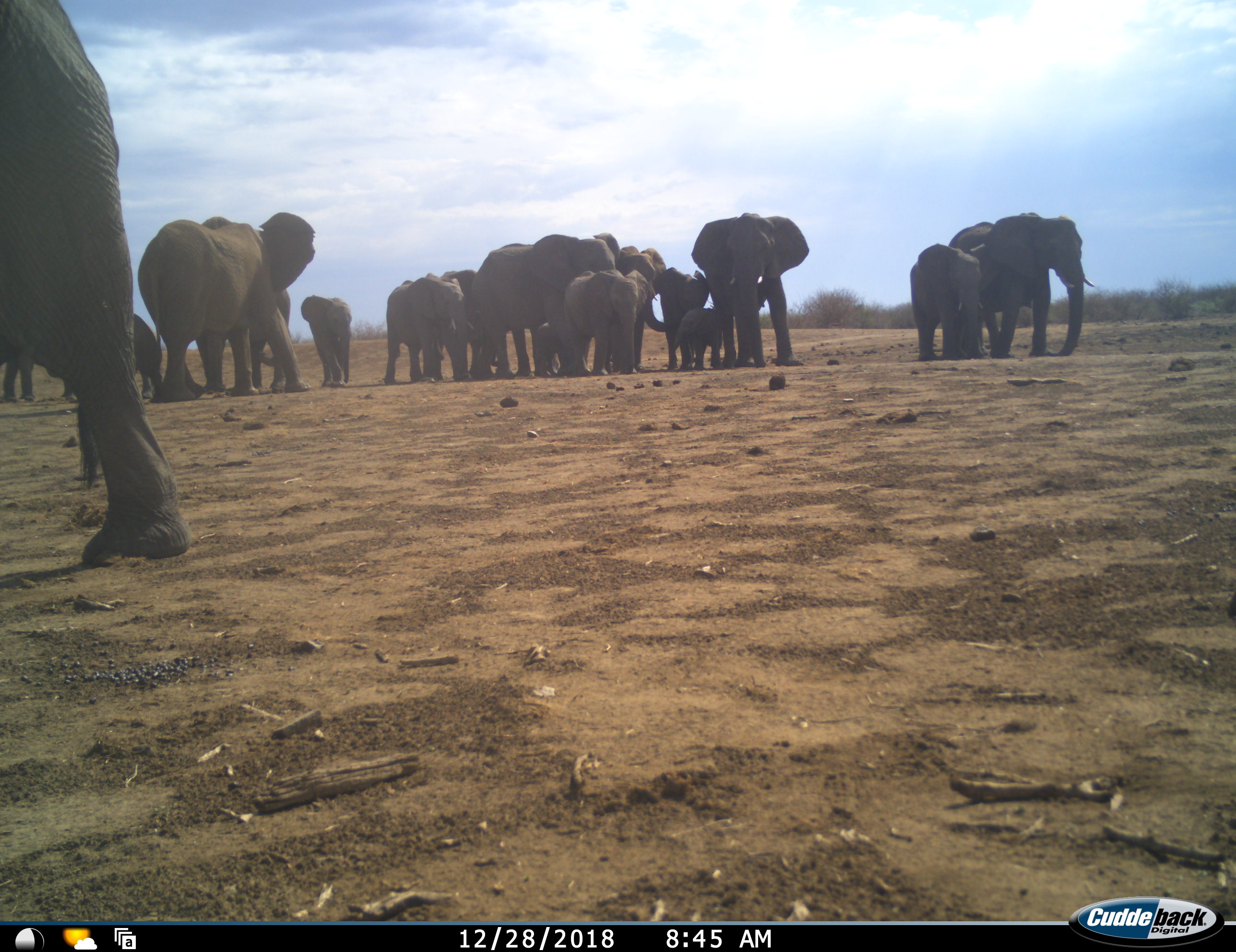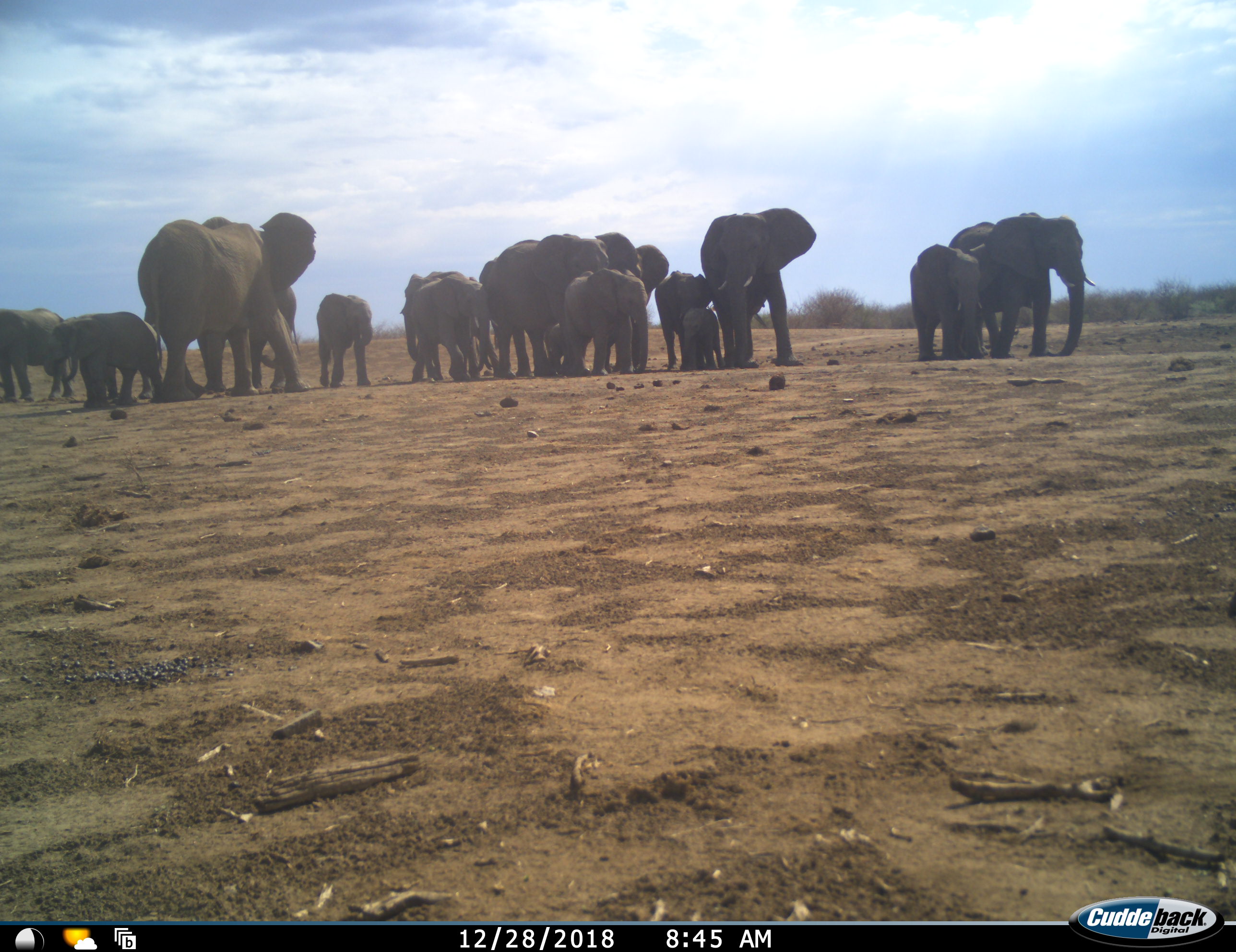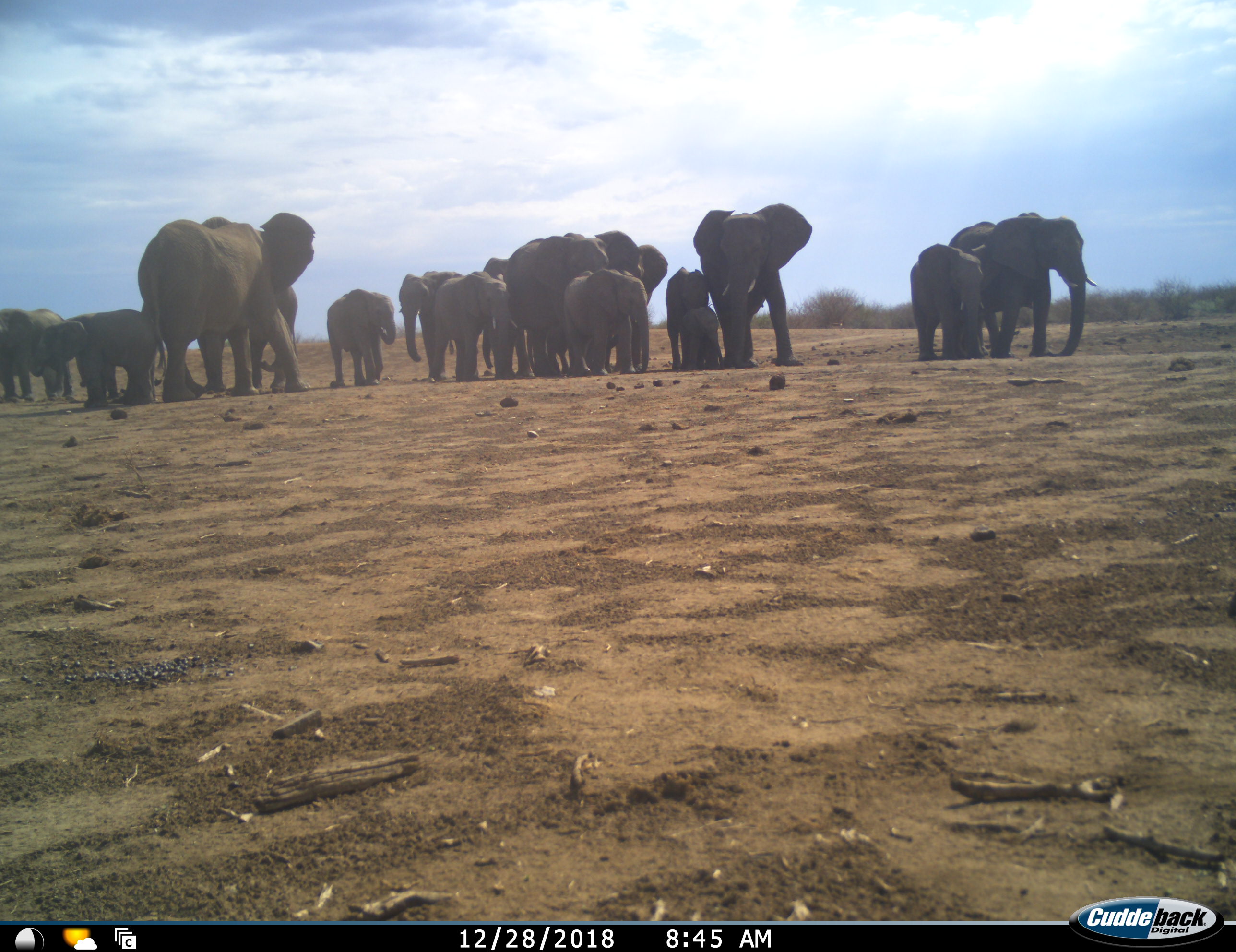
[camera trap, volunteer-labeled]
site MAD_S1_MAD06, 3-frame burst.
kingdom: Animalia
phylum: Chordata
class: Mammalia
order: Proboscidea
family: Elephantidae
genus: Loxodonta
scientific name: Loxodonta africana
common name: african bush elephant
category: elephant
Elephant (african bush elephant) (Loxodonta africana), count 11-50. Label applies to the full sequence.